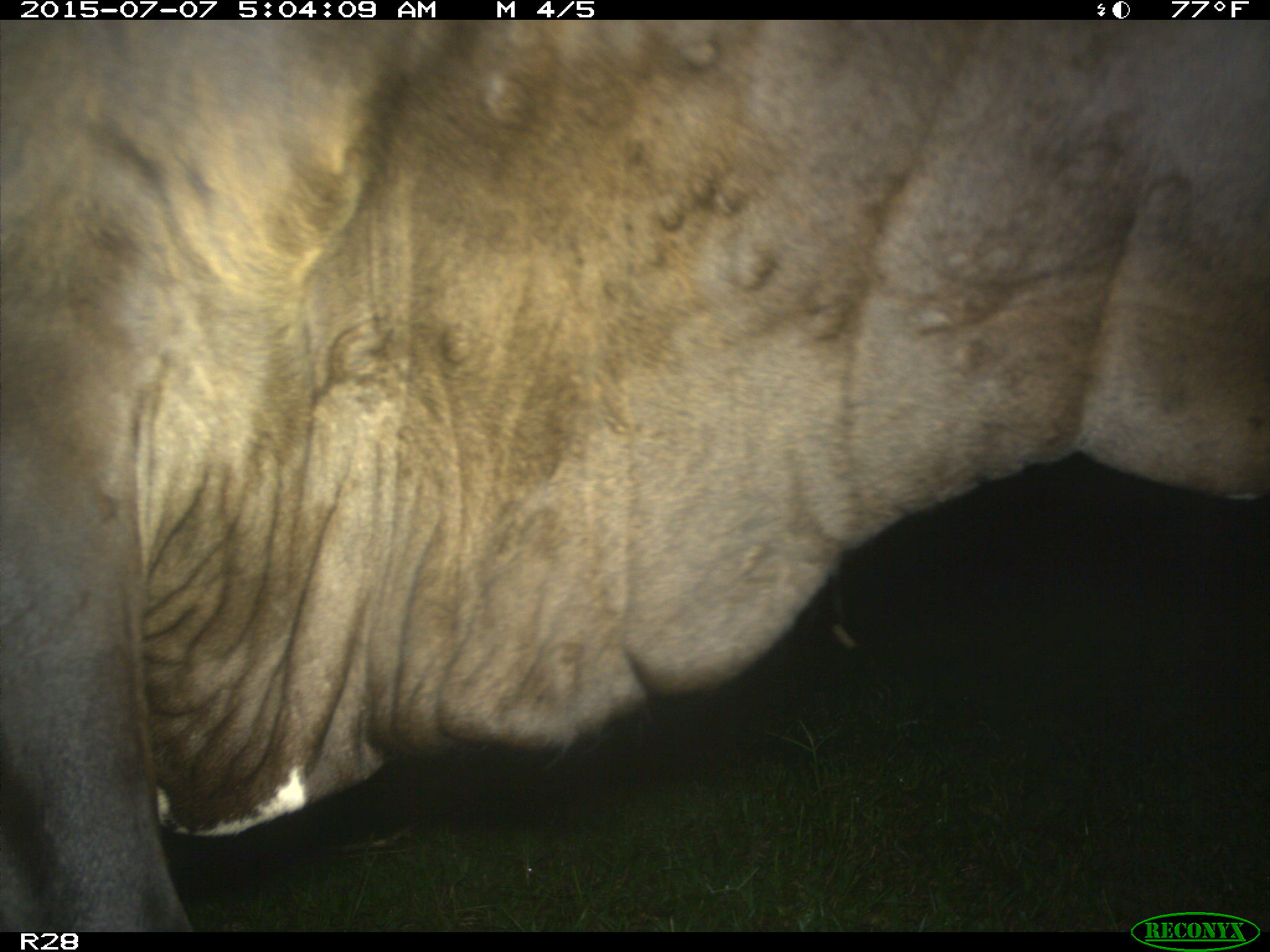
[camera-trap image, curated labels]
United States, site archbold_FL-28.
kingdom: Animalia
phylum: Chordata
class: Mammalia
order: Artiodactyla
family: Bovidae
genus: Bos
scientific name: Bos taurus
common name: domestic cow